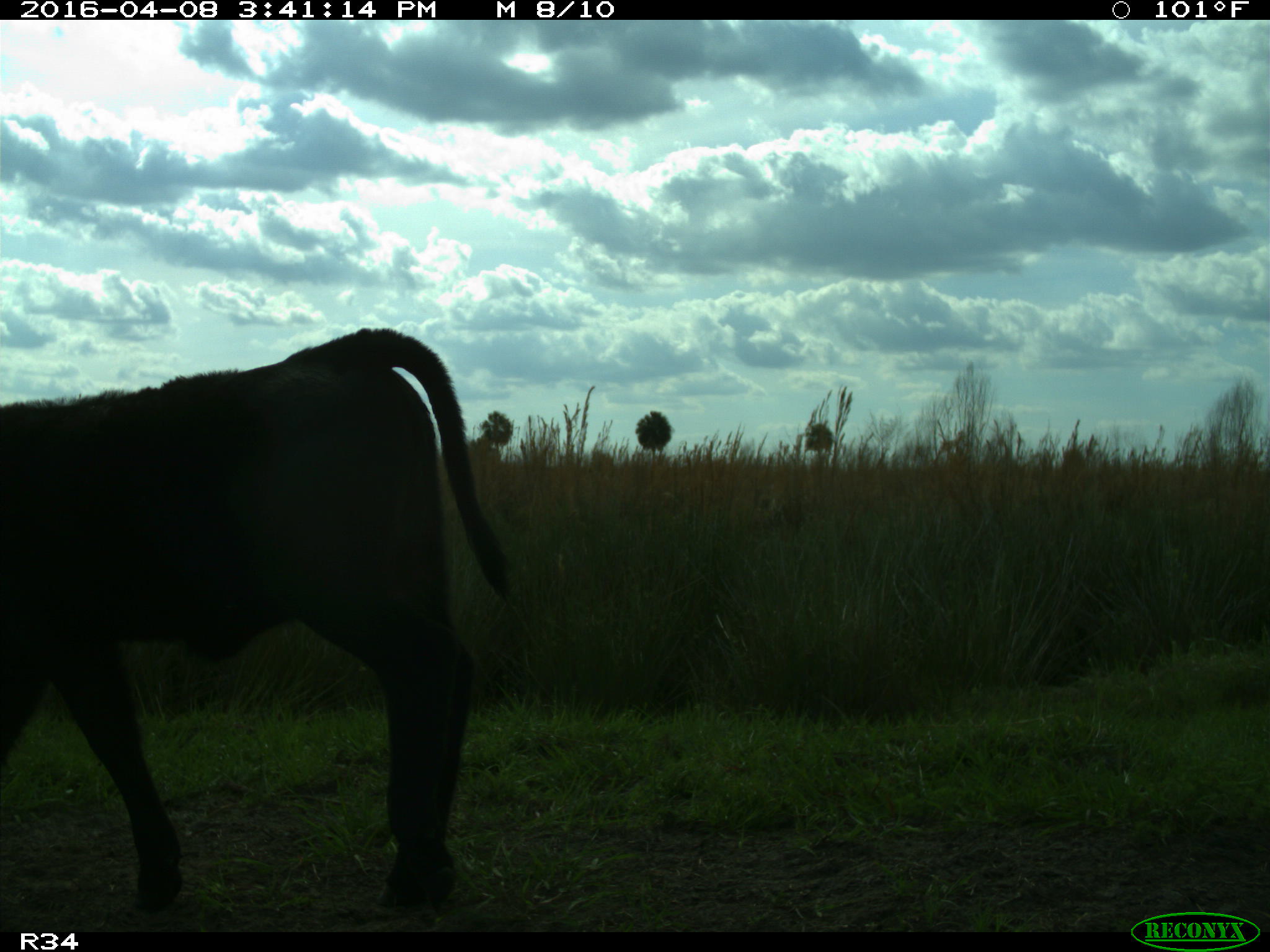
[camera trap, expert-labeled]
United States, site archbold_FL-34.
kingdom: Animalia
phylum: Chordata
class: Mammalia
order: Artiodactyla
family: Bovidae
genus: Bos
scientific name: Bos taurus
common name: domestic cow